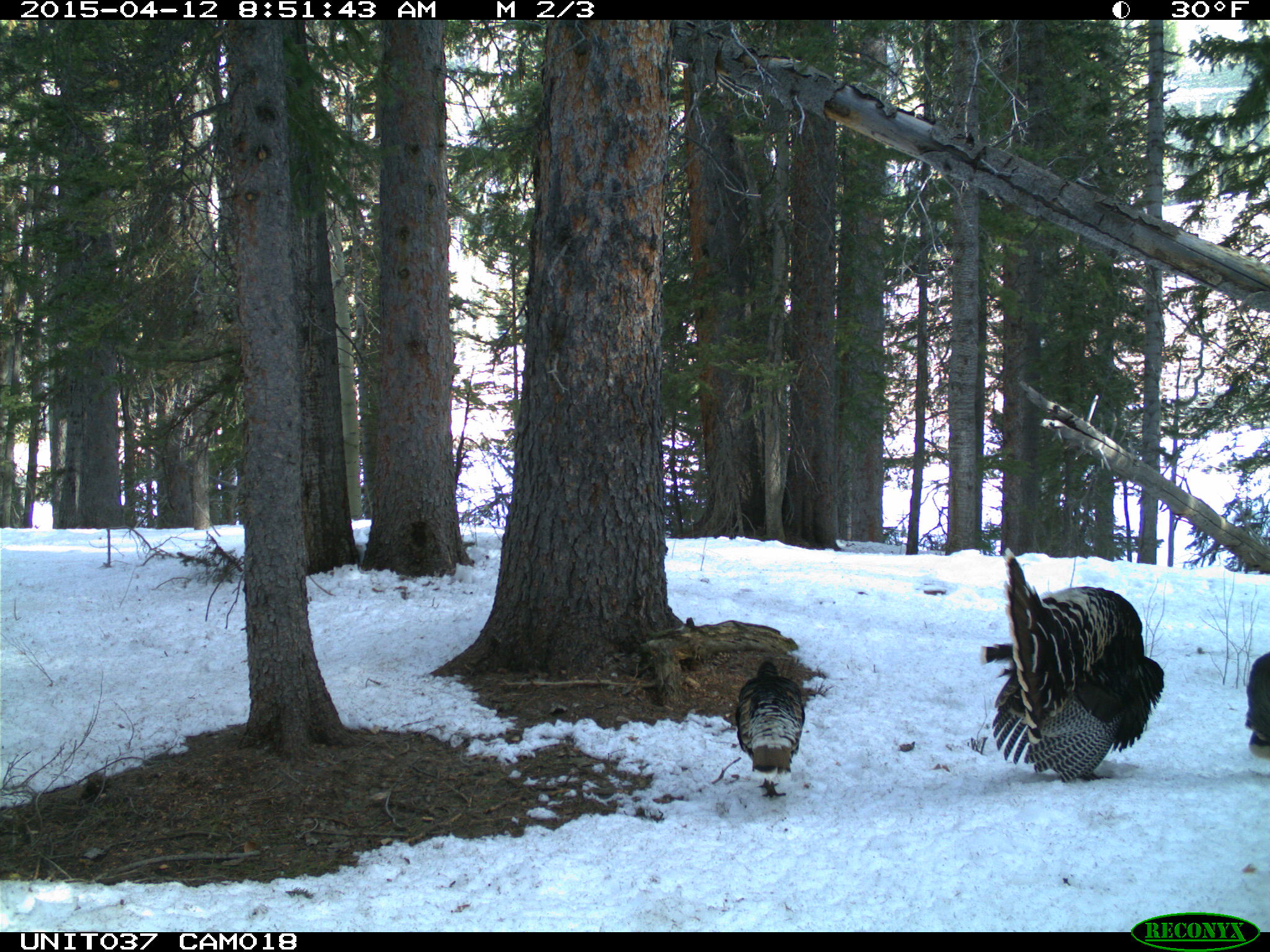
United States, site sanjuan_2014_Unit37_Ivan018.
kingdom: Animalia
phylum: Chordata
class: Aves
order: Galliformes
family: Phasianidae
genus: Meleagris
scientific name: Meleagris gallopavo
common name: wild turkey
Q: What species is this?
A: Meleagris gallopavo (wild turkey).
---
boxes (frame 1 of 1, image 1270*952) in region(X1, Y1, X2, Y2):
animal: region(963, 548, 1163, 784); region(733, 659, 807, 802); region(1243, 648, 1269, 762)